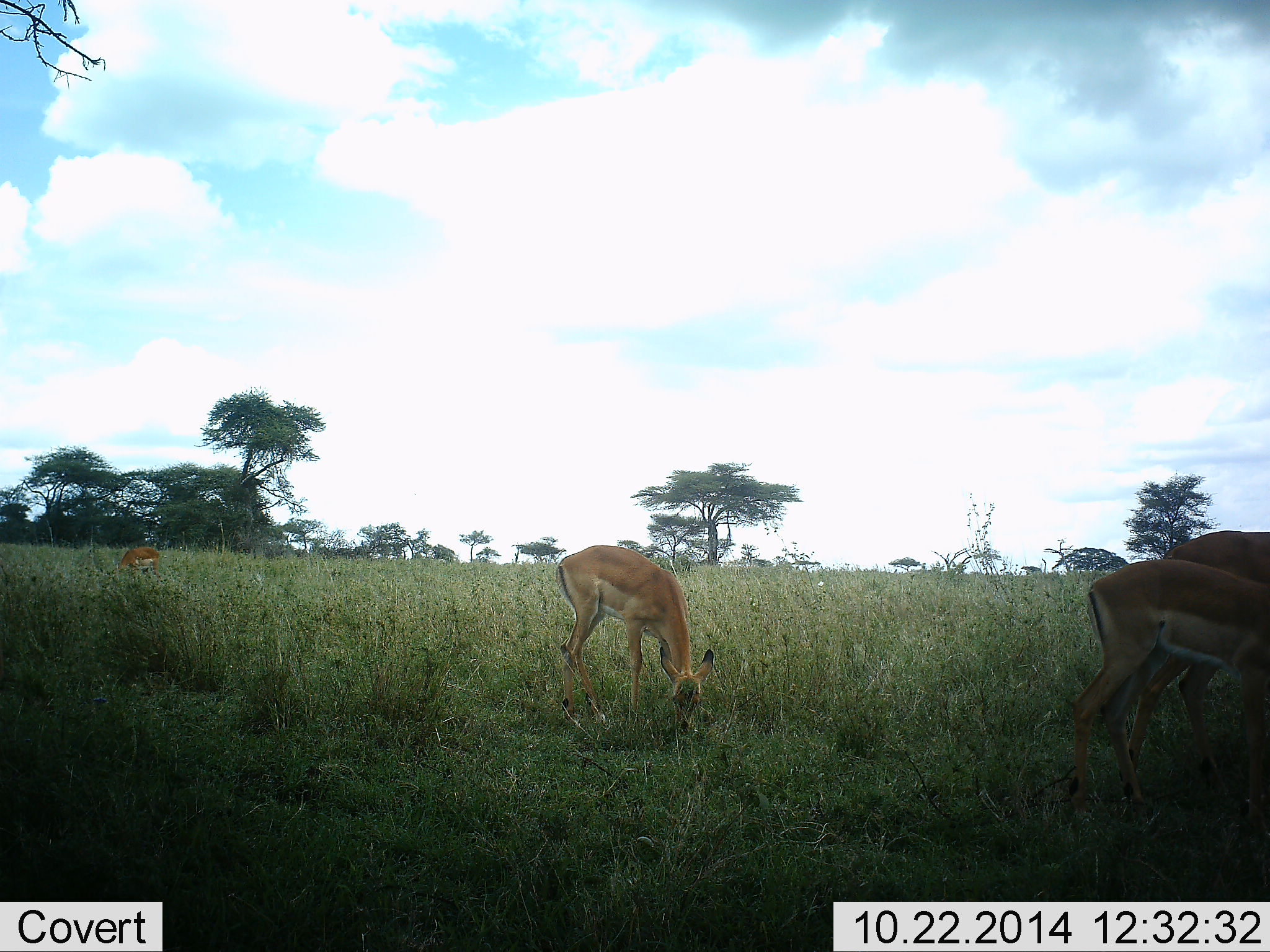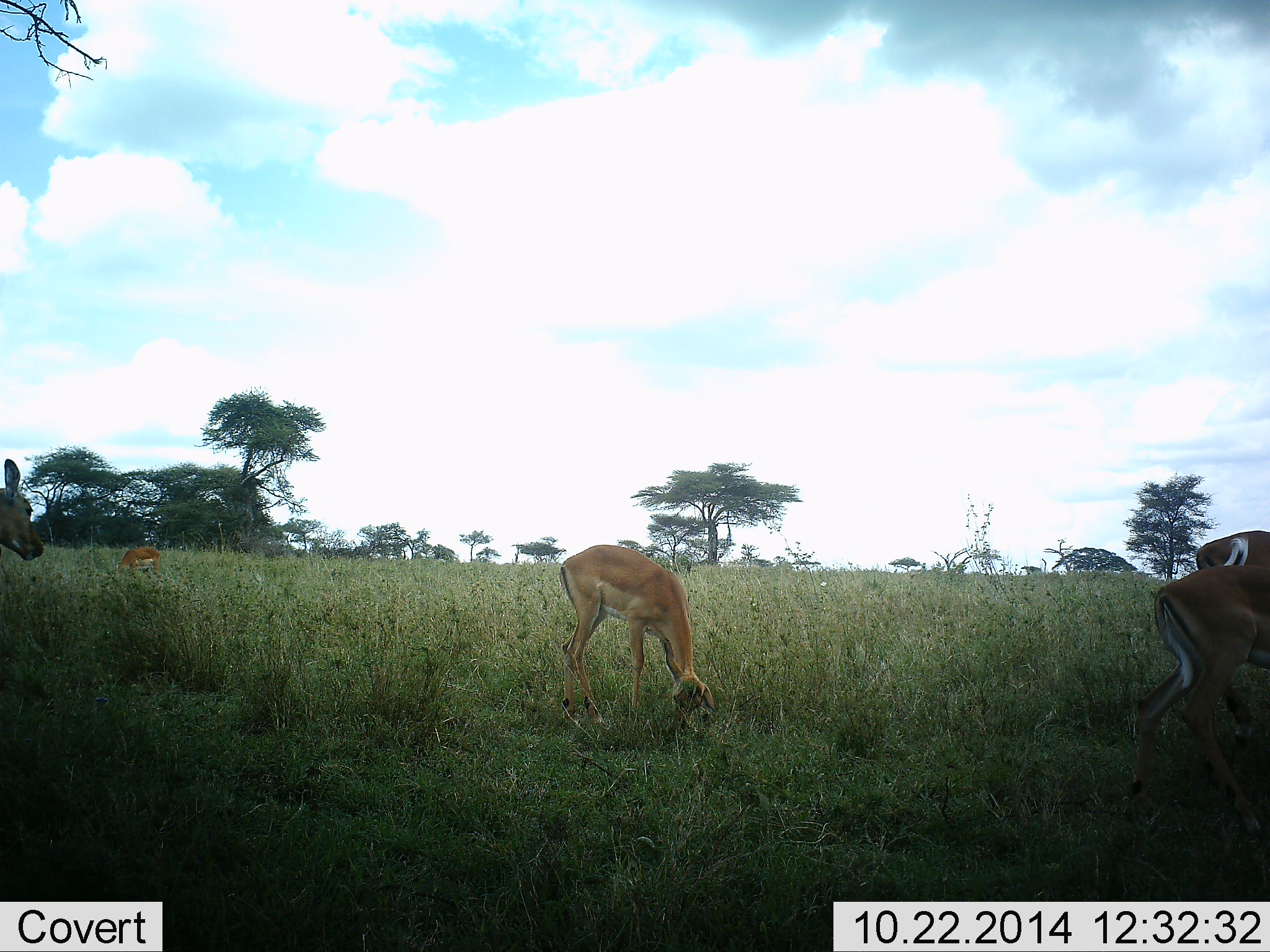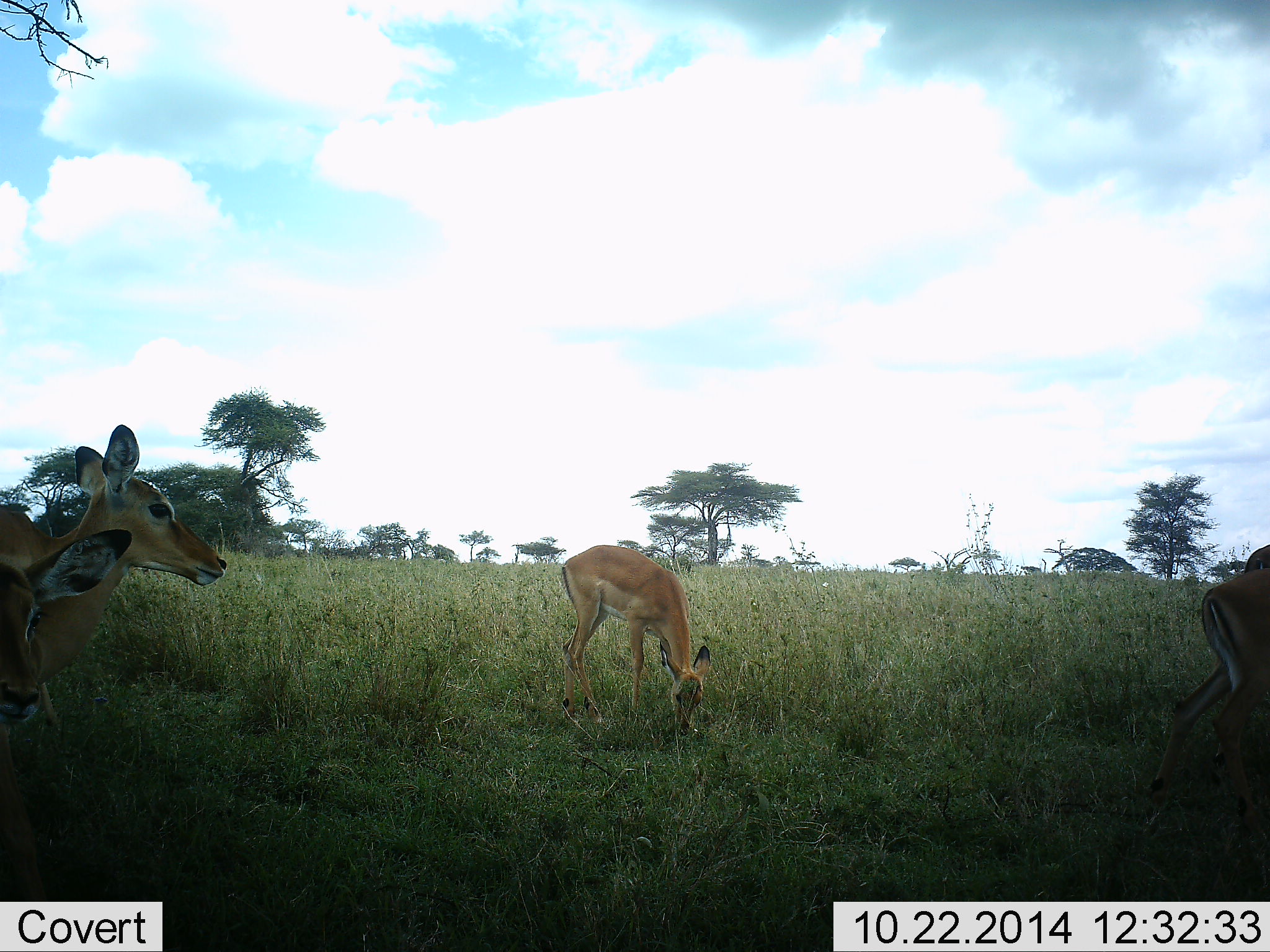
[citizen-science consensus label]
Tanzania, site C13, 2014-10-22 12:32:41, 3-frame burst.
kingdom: Animalia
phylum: Chordata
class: Mammalia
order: Artiodactyla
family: Bovidae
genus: Aepyceros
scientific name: Aepyceros melampus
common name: impala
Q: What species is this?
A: Impala (Aepyceros melampus).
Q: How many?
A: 6.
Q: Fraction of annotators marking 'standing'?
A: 50%.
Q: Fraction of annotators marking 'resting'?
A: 0%.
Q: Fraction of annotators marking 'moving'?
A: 80%.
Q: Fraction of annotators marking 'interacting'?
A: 0%.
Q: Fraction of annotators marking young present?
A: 0%.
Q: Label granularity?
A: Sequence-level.